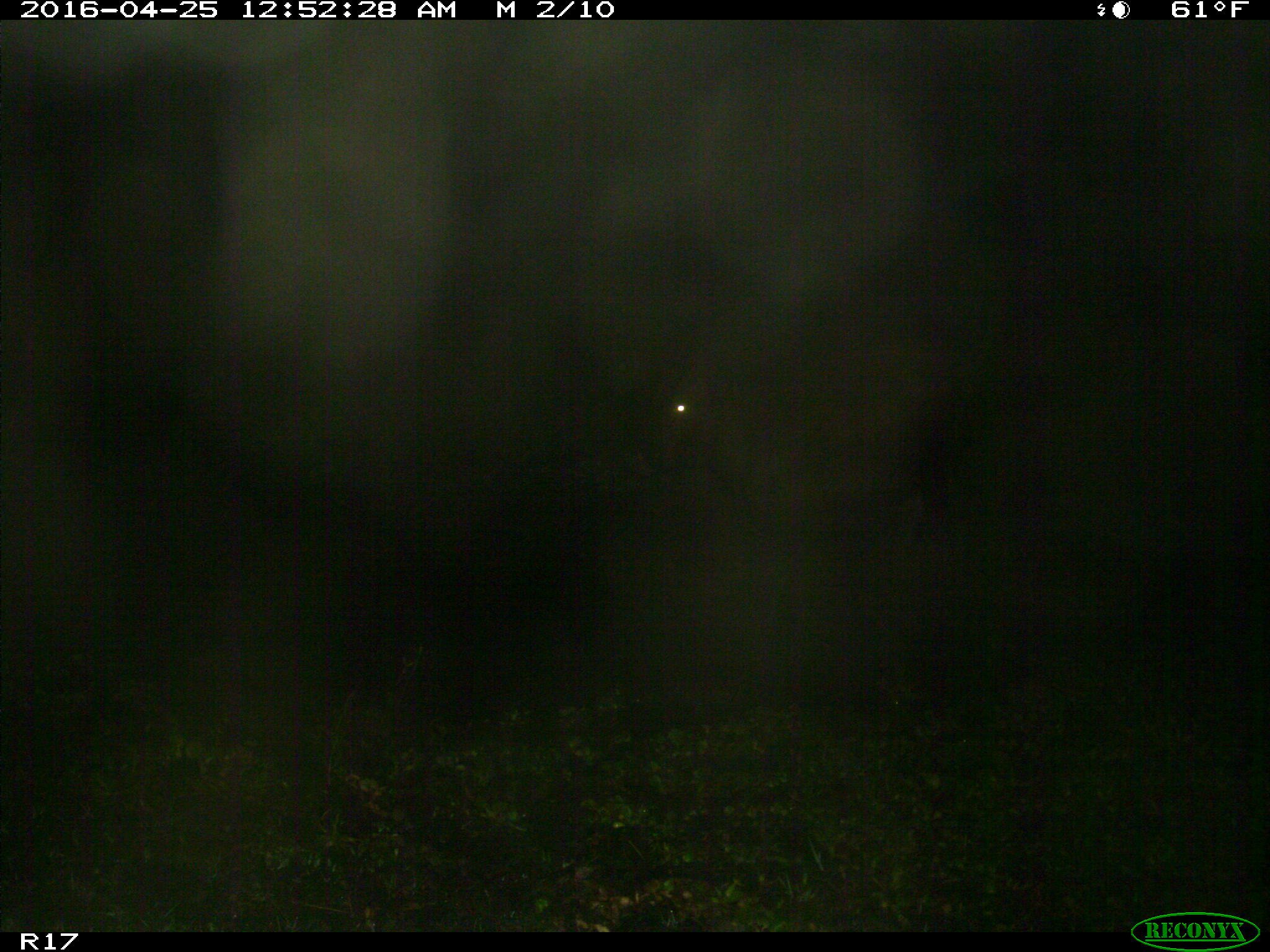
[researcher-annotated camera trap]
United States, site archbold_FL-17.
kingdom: Animalia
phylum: Chordata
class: Mammalia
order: Artiodactyla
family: Bovidae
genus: Bos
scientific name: Bos taurus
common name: domestic cow